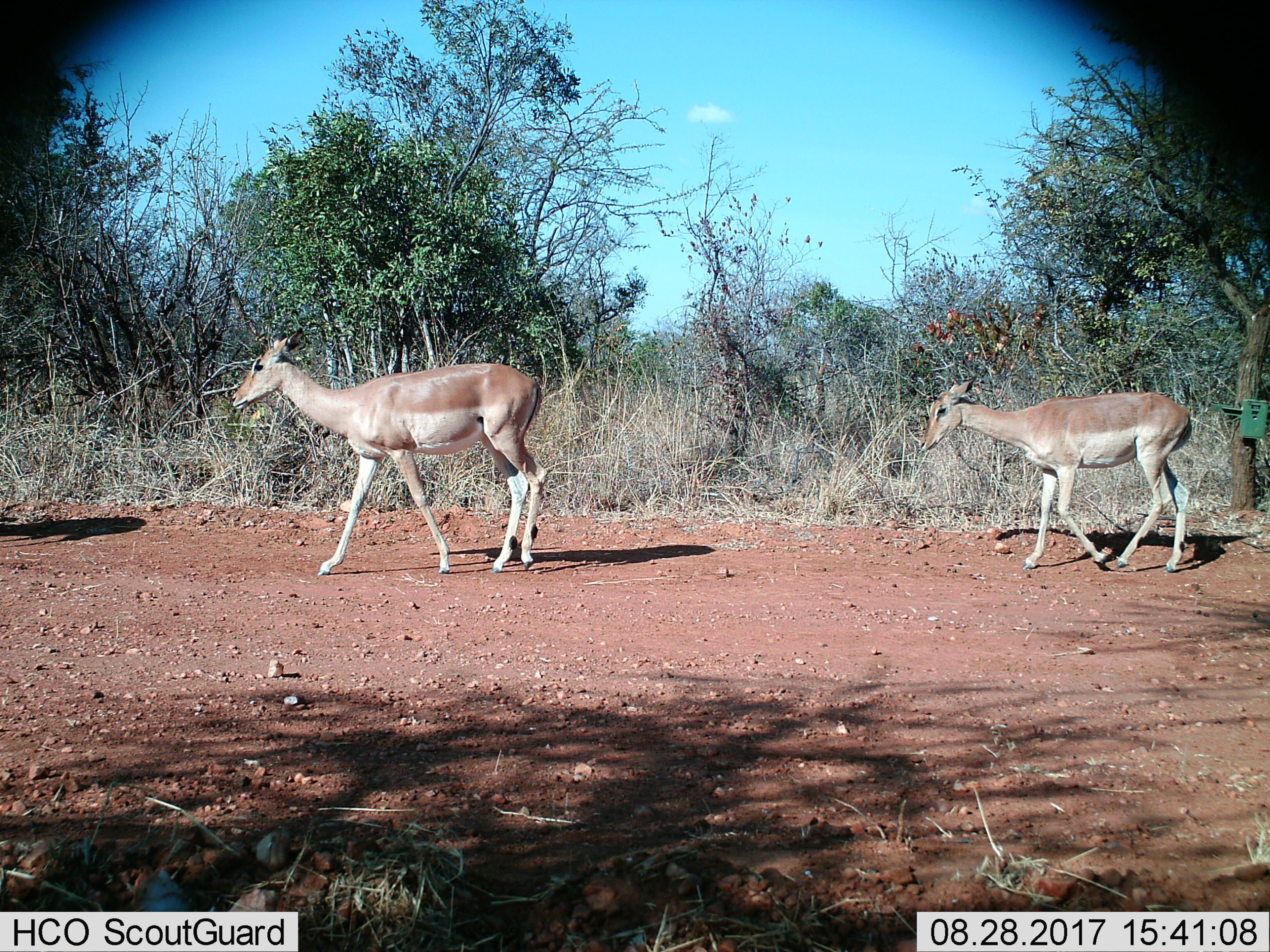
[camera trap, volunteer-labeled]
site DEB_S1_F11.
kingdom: Animalia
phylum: Chordata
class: Mammalia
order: Artiodactyla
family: Bovidae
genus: Aepyceros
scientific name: Aepyceros melampus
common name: impala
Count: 2.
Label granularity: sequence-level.